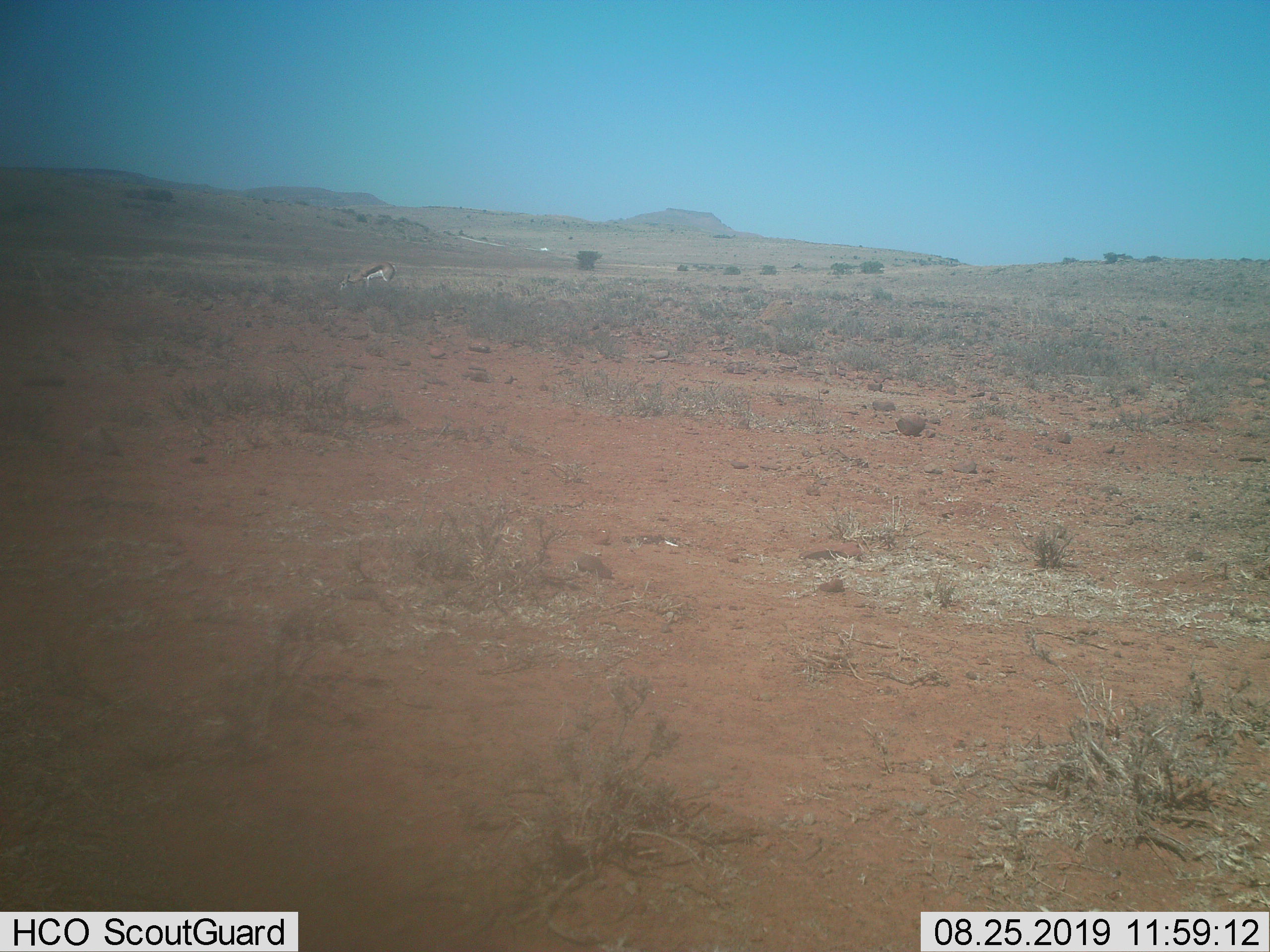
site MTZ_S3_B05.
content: unidentified animal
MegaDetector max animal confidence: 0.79